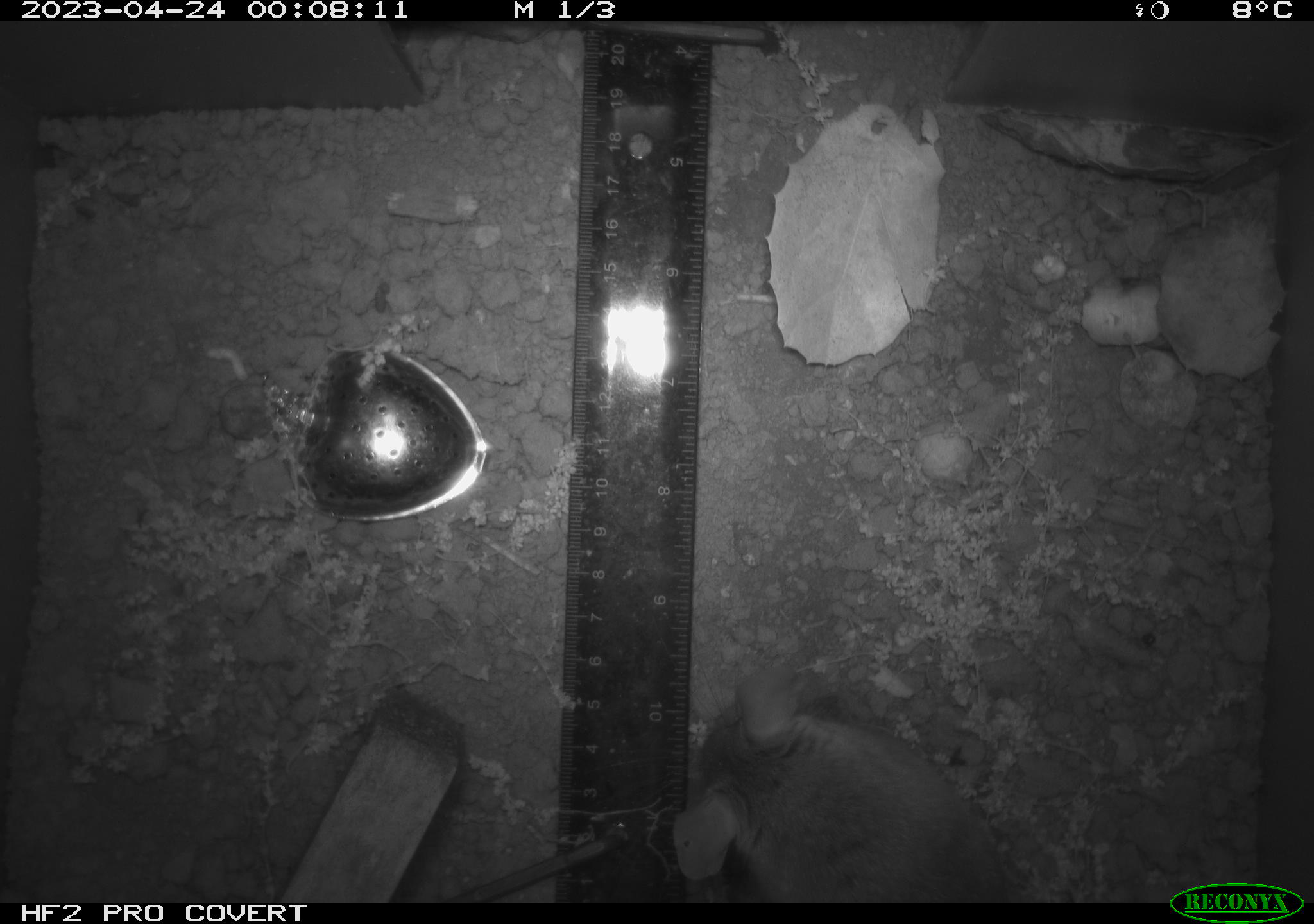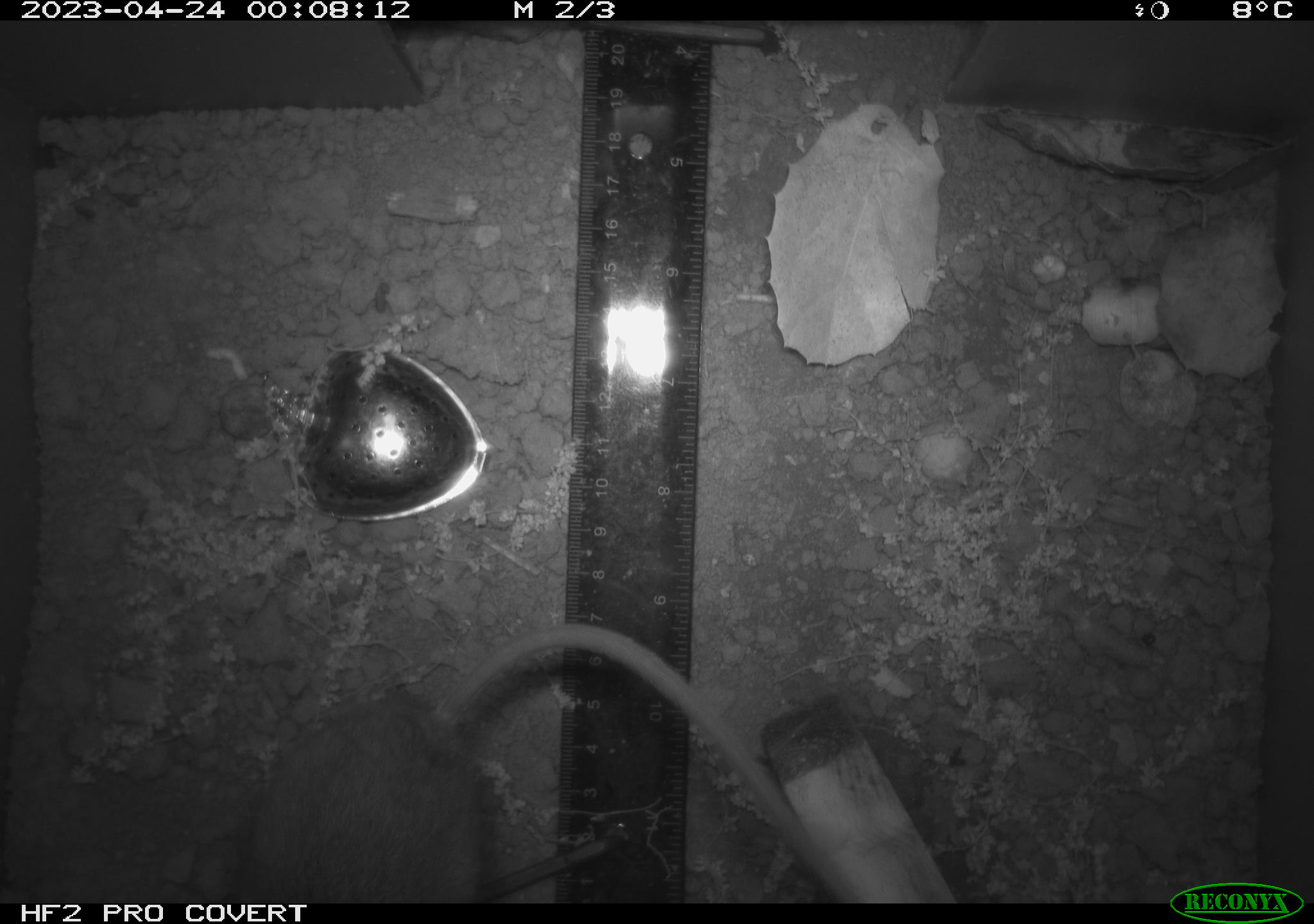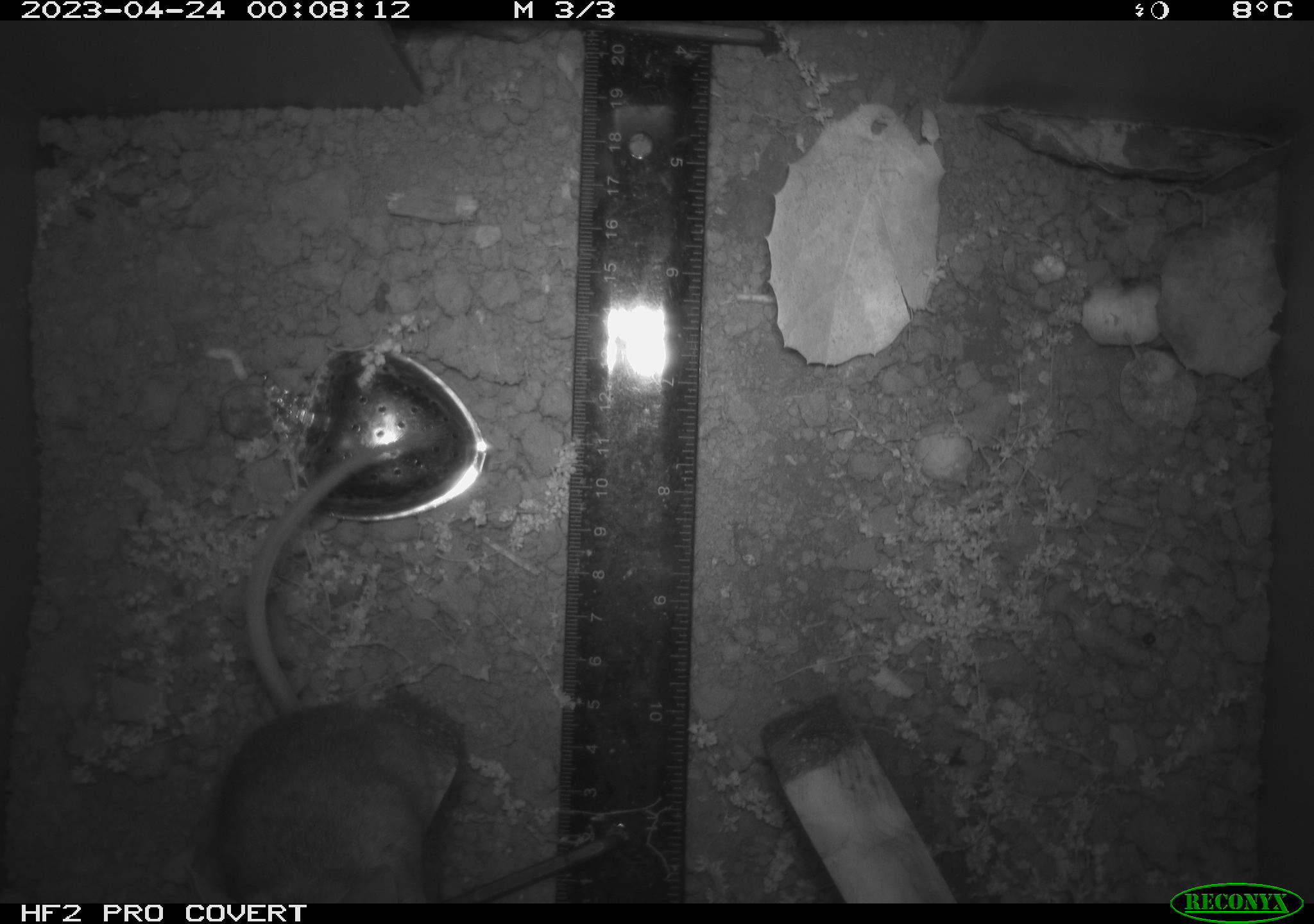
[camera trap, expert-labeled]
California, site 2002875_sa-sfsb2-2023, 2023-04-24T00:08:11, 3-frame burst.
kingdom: Animalia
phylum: Chordata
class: Mammalia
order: Rodentia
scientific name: Rodentia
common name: mouse species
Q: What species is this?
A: Mouse species (Rodentia).